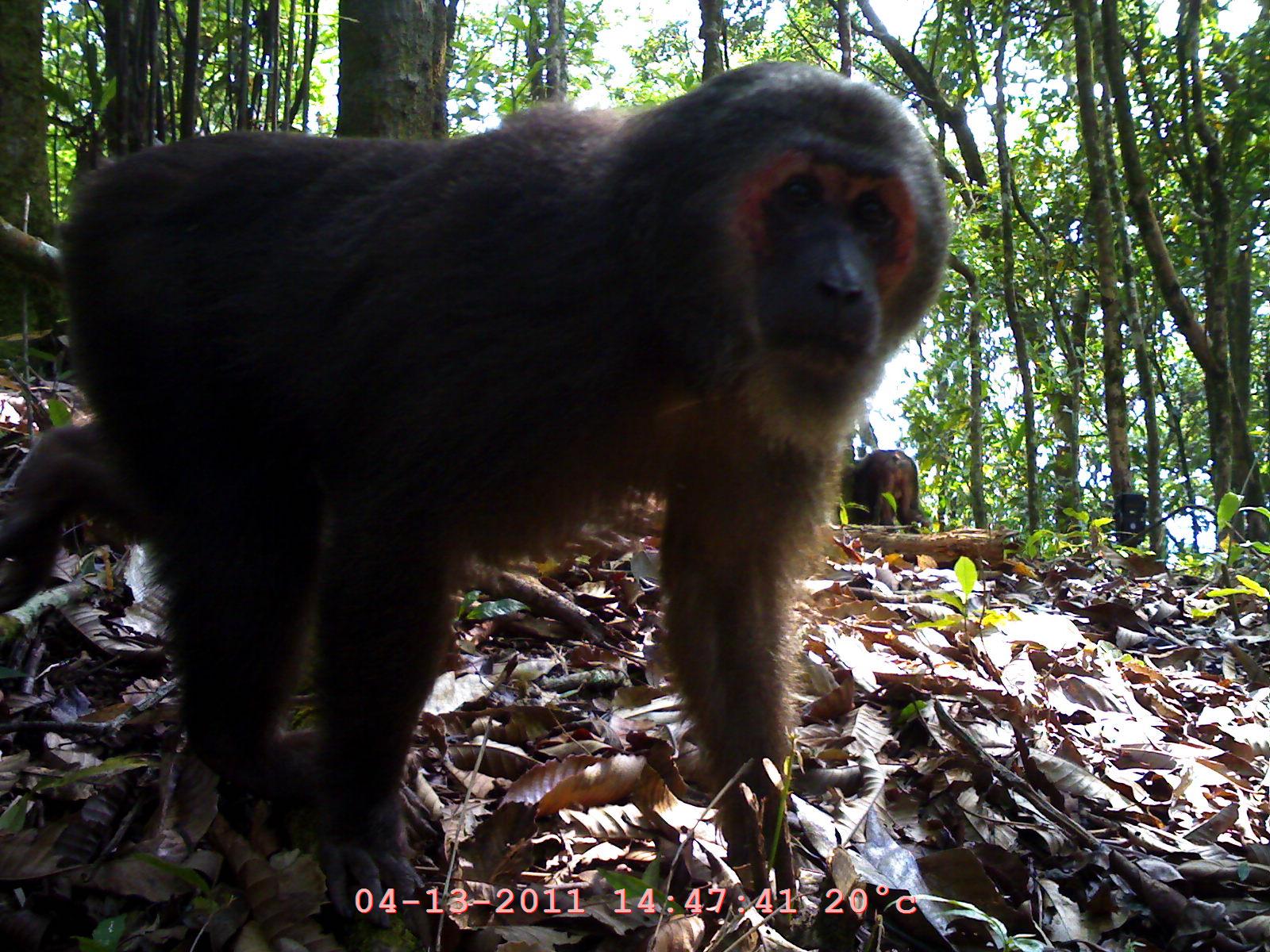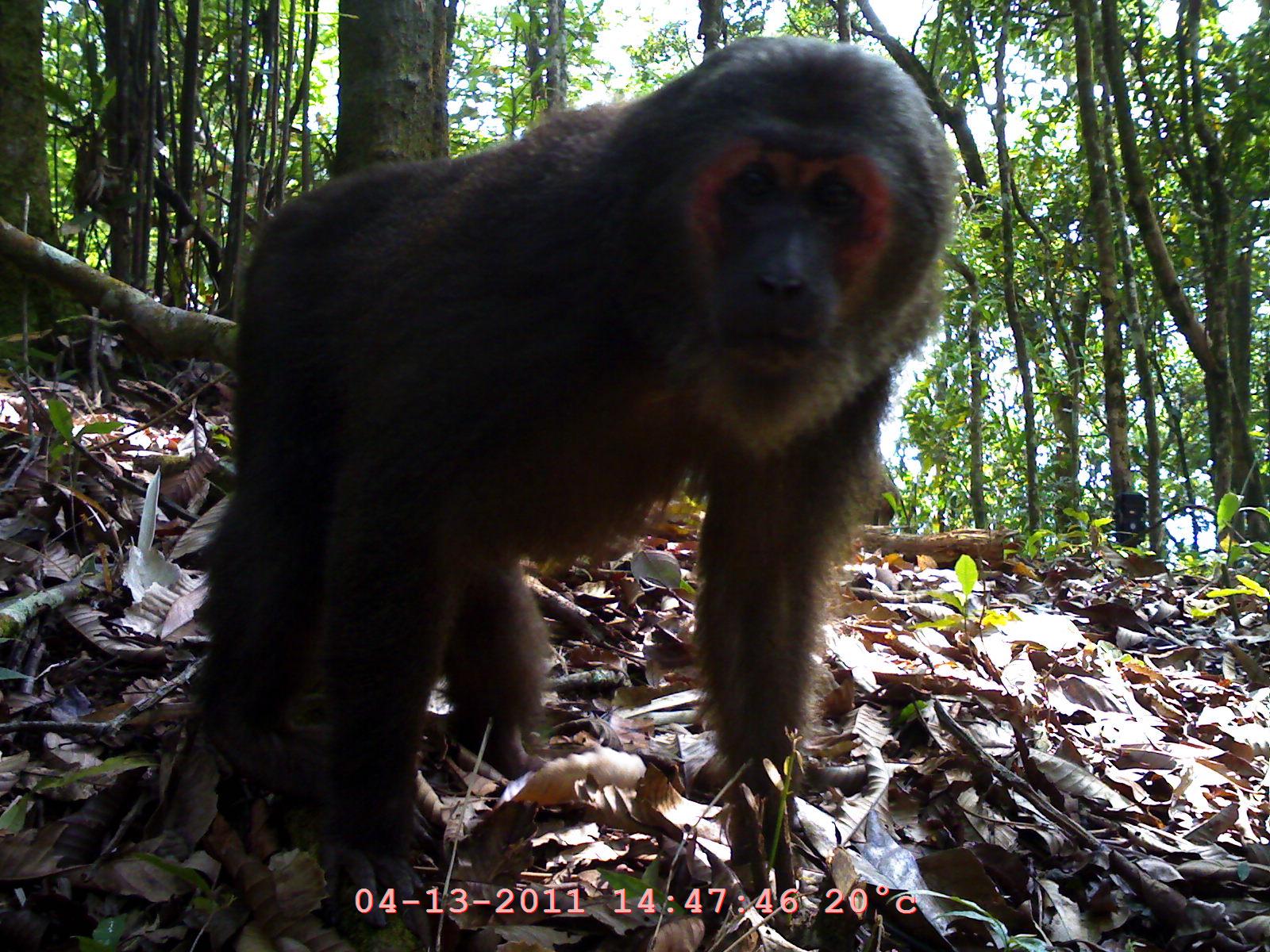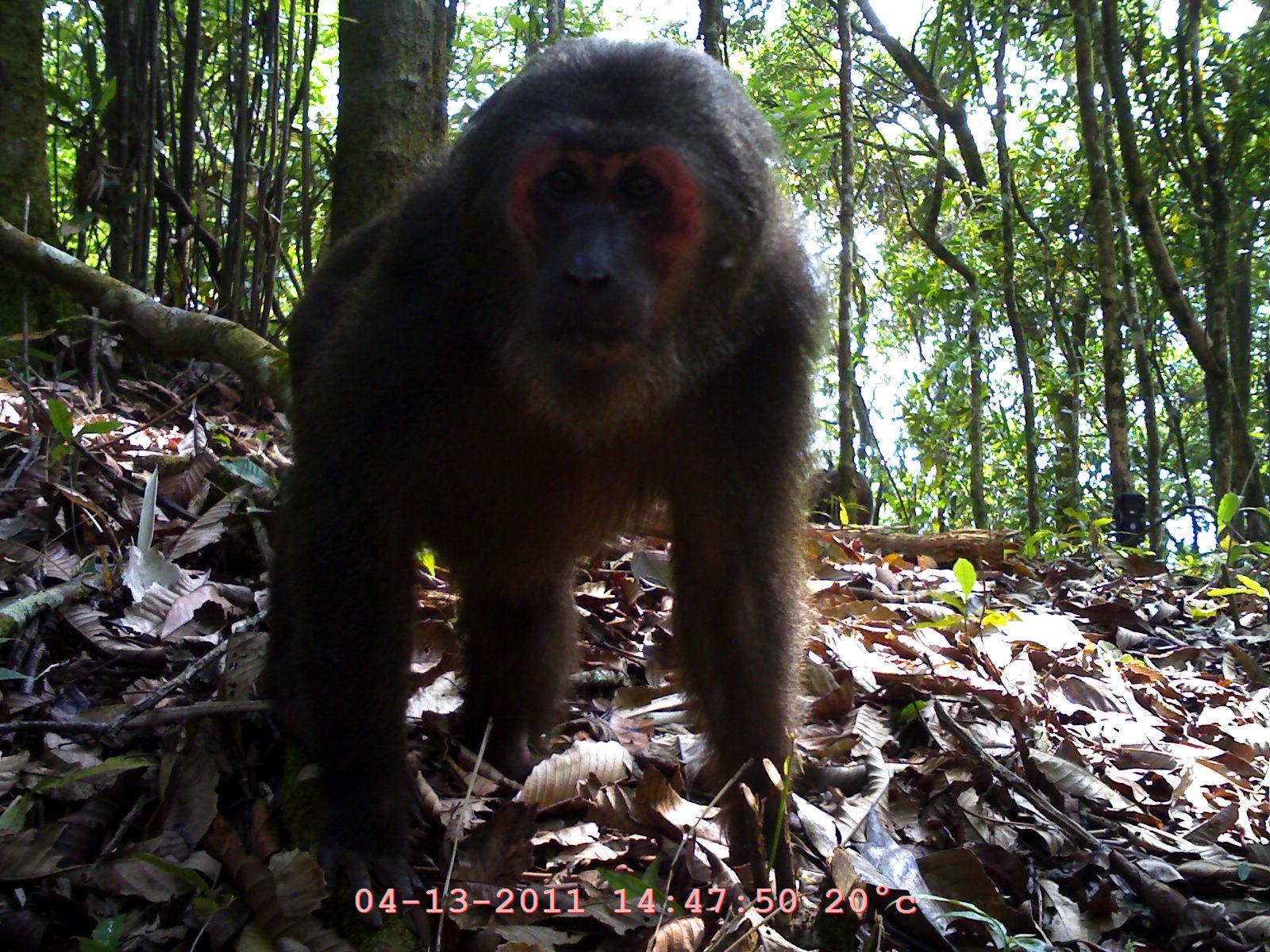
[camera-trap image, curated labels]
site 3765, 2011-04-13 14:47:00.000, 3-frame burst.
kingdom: Animalia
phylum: Chordata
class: Mammalia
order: Primates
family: Cercopithecidae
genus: Macaca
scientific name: Macaca arctoides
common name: stump-tailed macaque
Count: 2.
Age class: adult.